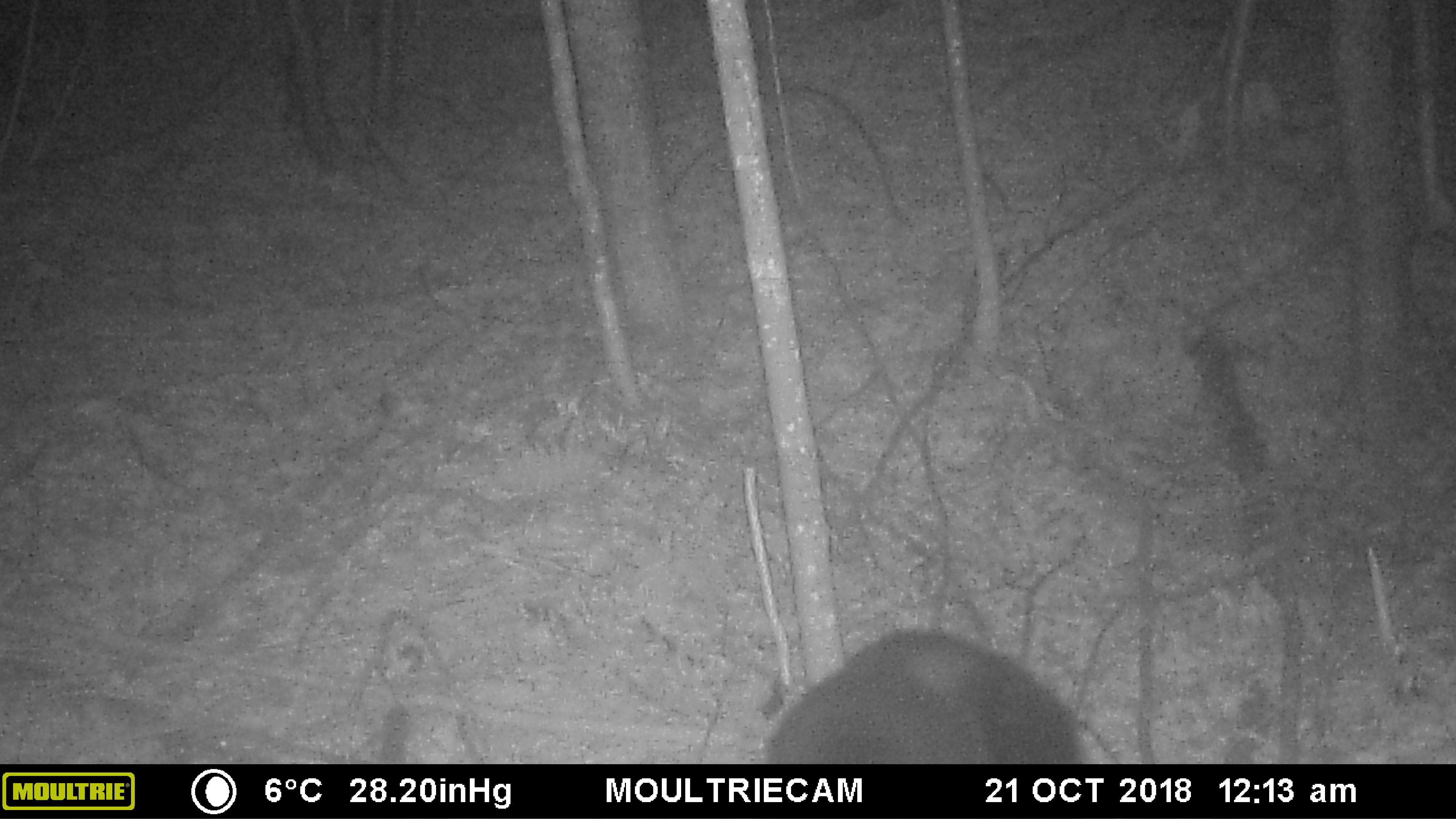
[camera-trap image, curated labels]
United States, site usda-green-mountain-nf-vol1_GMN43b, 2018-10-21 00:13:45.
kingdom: Animalia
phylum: Chordata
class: Mammalia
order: Carnivora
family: Ursidae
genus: Ursus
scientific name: Ursus americanus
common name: black bear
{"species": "black bear (Ursus americanus)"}